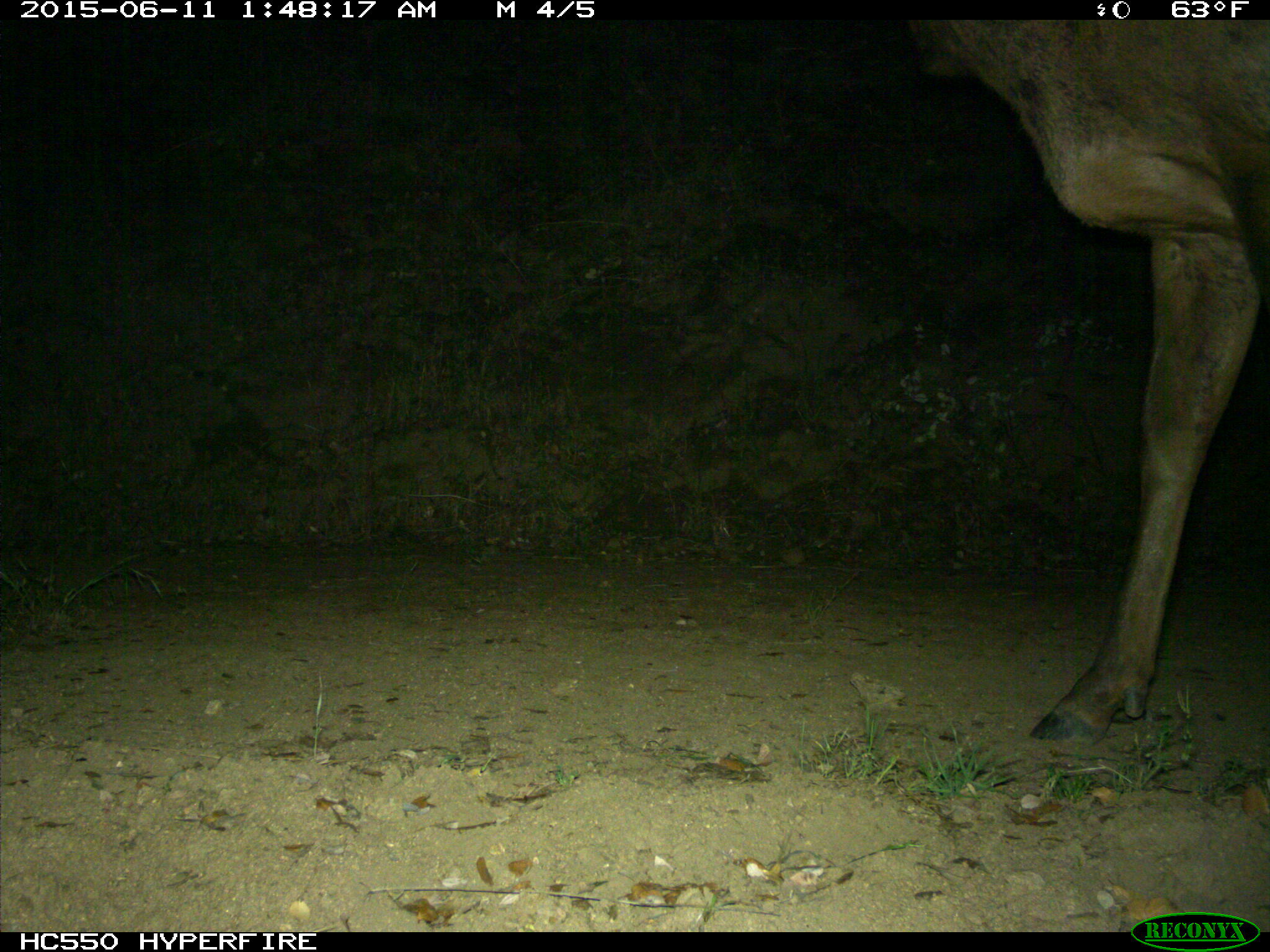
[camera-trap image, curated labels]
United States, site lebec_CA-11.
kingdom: Animalia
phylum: Chordata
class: Mammalia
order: Artiodactyla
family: Cervidae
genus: Cervus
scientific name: Cervus canadensis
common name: elk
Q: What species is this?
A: Cervus canadensis (elk).